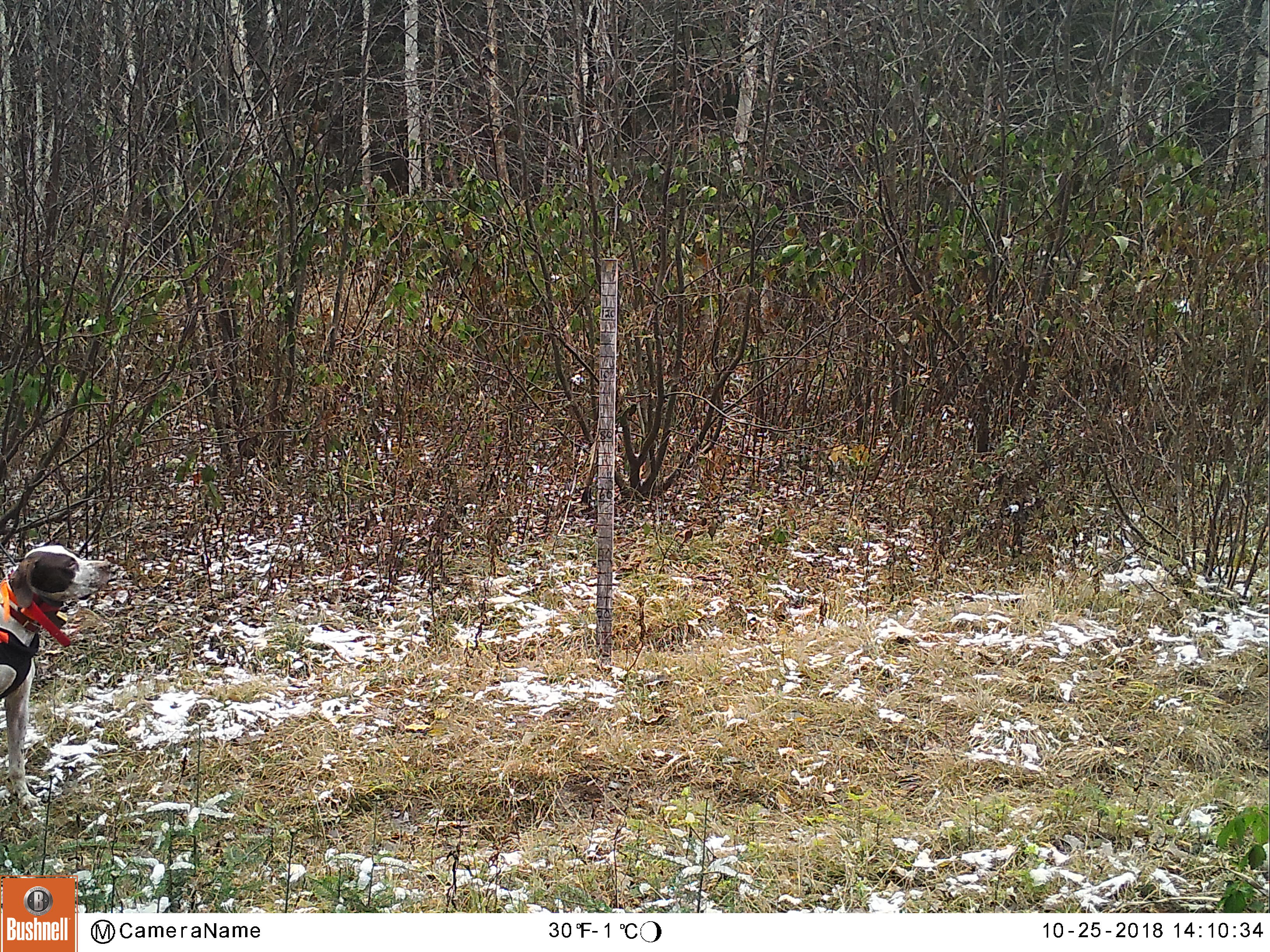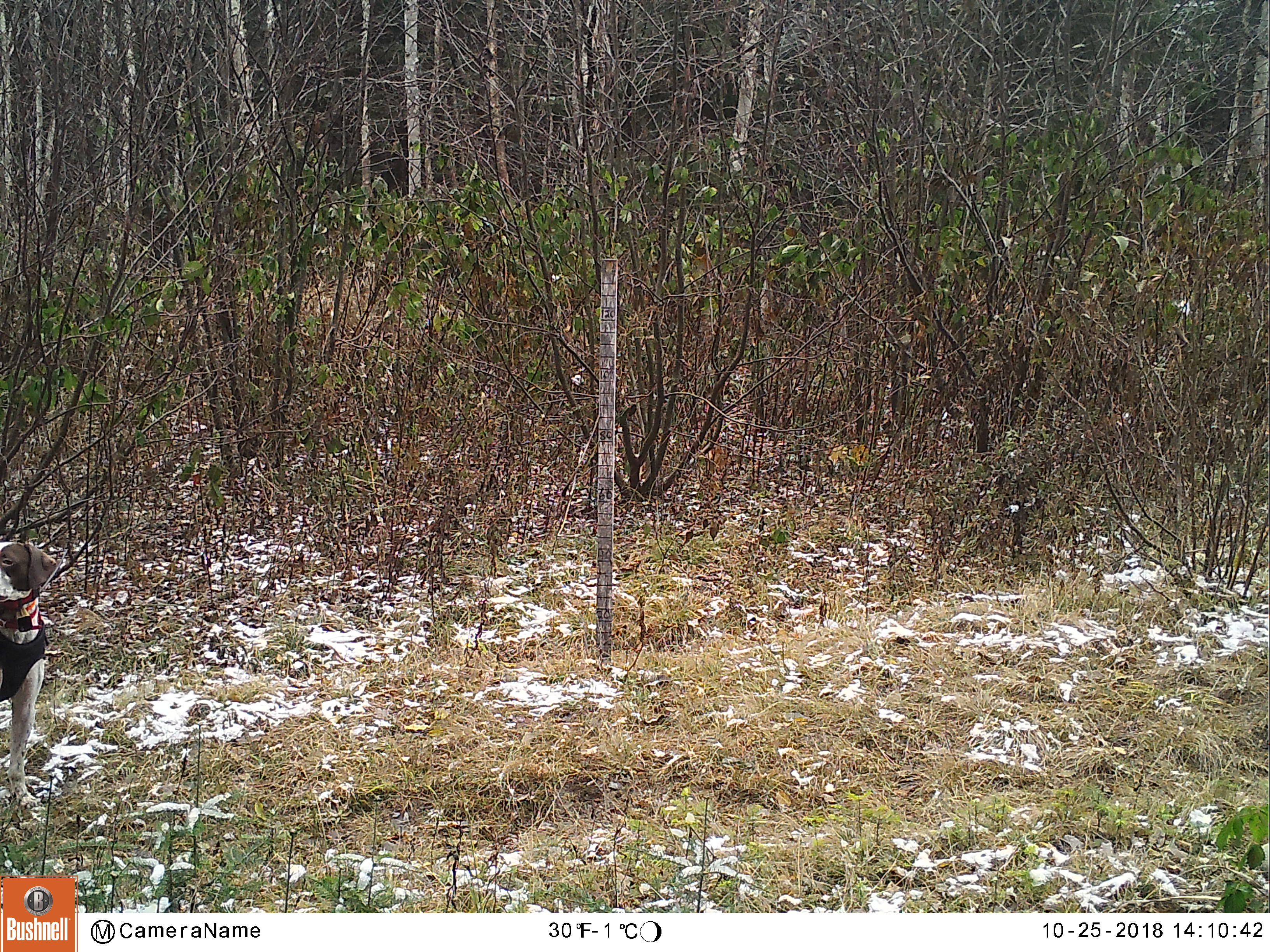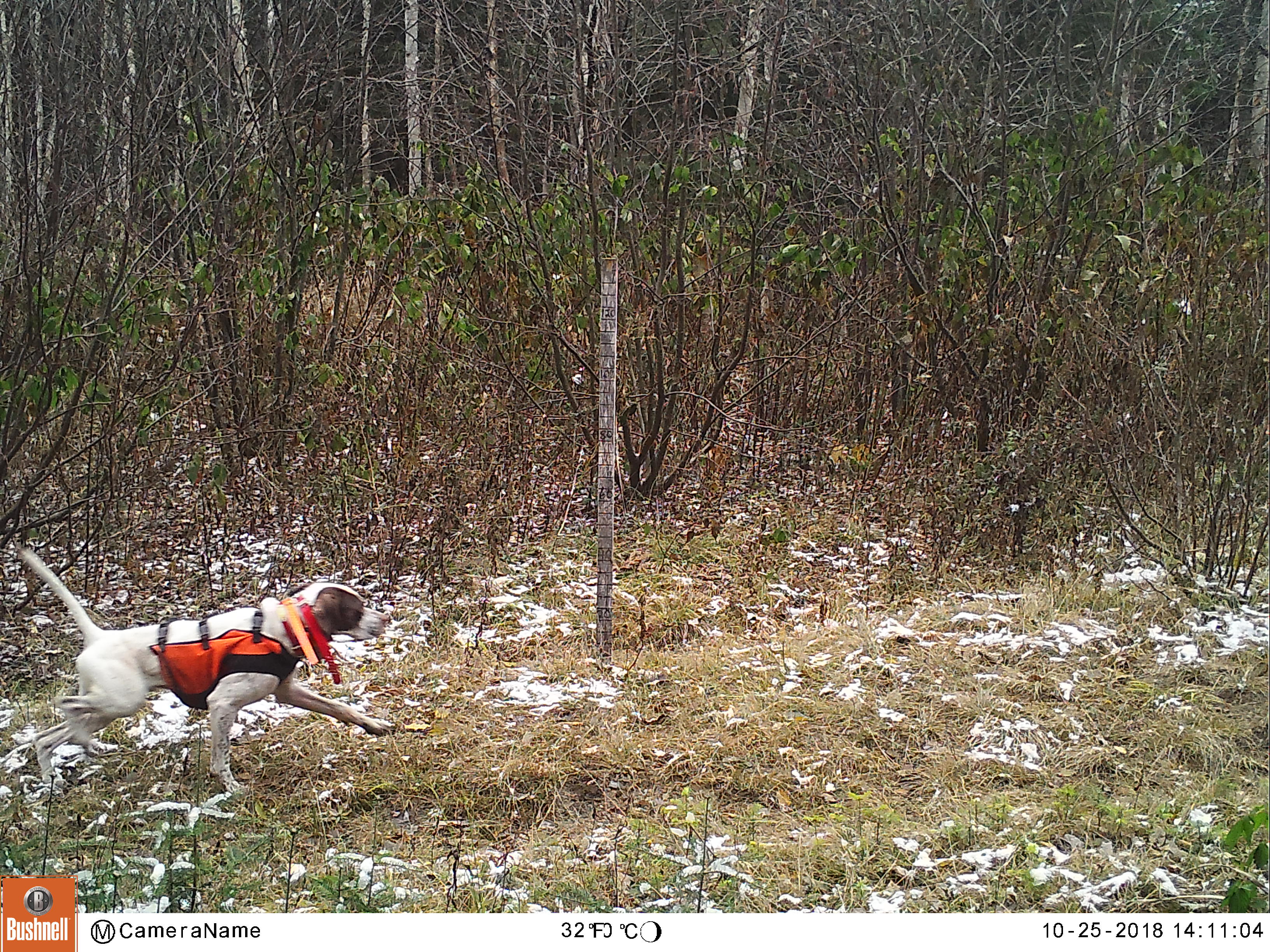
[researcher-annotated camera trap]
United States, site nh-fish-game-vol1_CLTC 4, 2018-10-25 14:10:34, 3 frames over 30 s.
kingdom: Animalia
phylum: Chordata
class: Mammalia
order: Carnivora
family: Canidae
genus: Canis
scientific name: Canis familiaris familiaris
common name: domestic dog